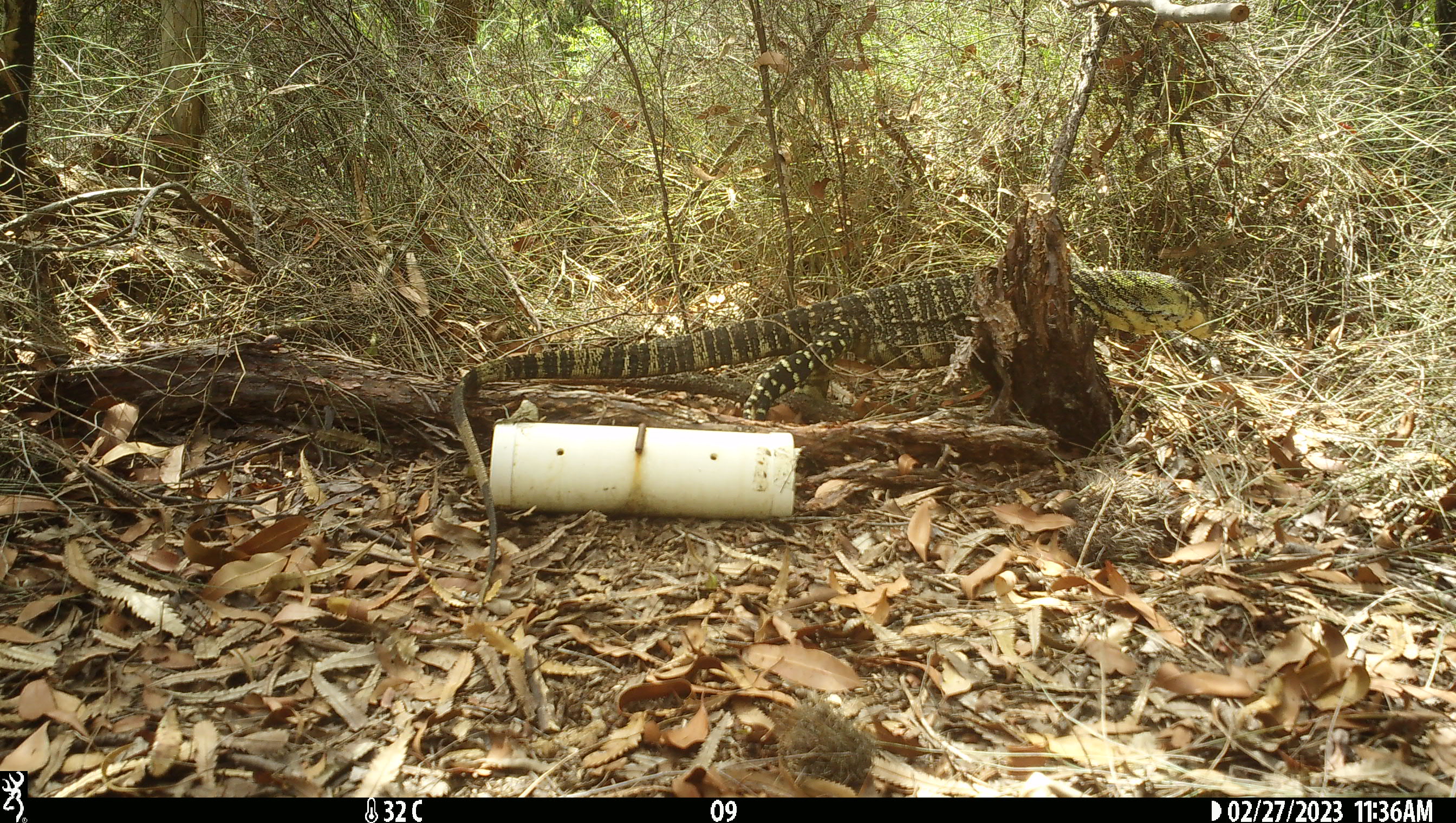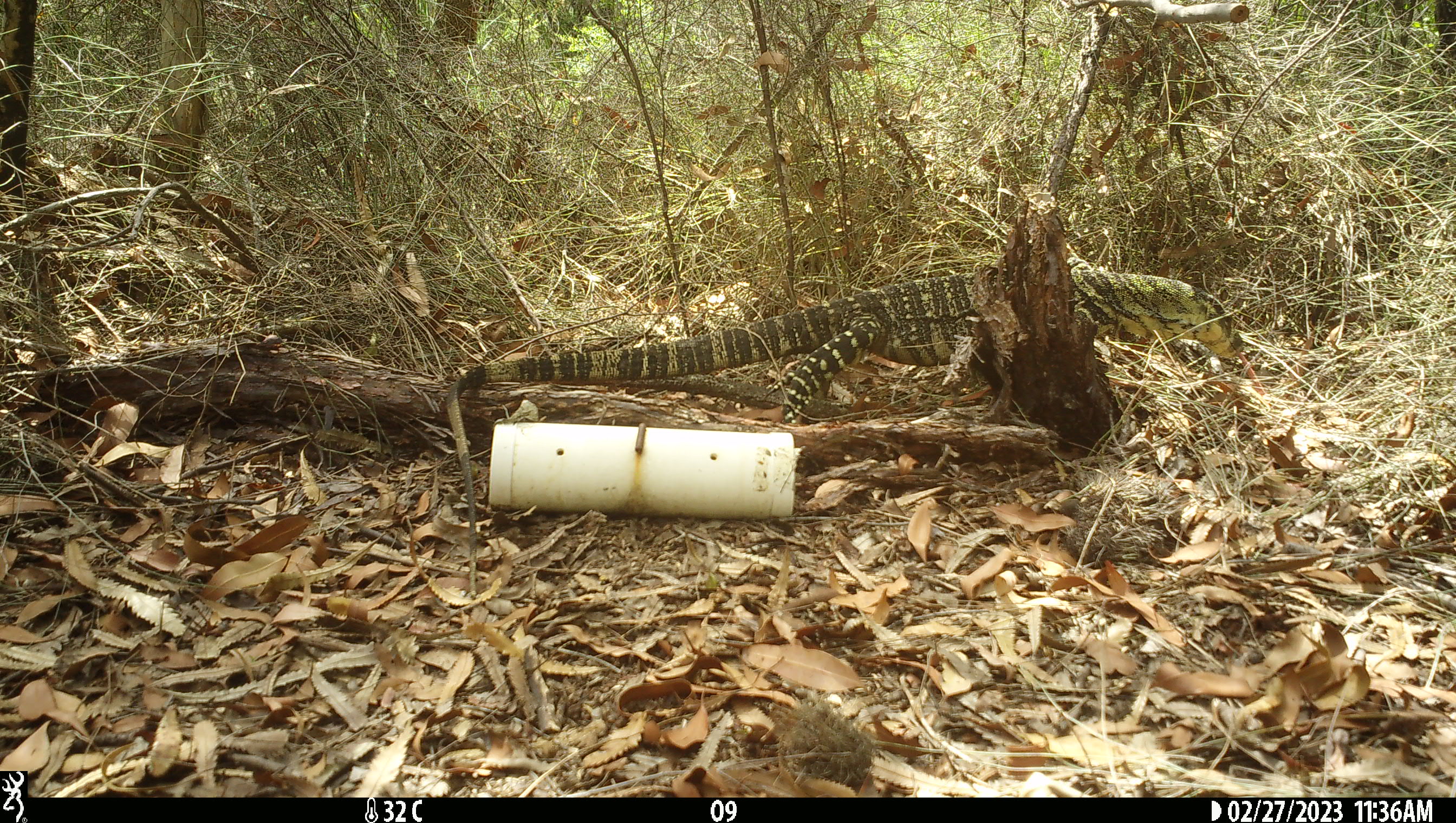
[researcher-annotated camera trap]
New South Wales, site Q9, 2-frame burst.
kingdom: Animalia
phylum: Chordata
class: Reptilia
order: Squamata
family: Varanidae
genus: Varanus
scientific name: Varanus varius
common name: lace monitor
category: goanna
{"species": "goanna (lace monitor) (Varanus varius)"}